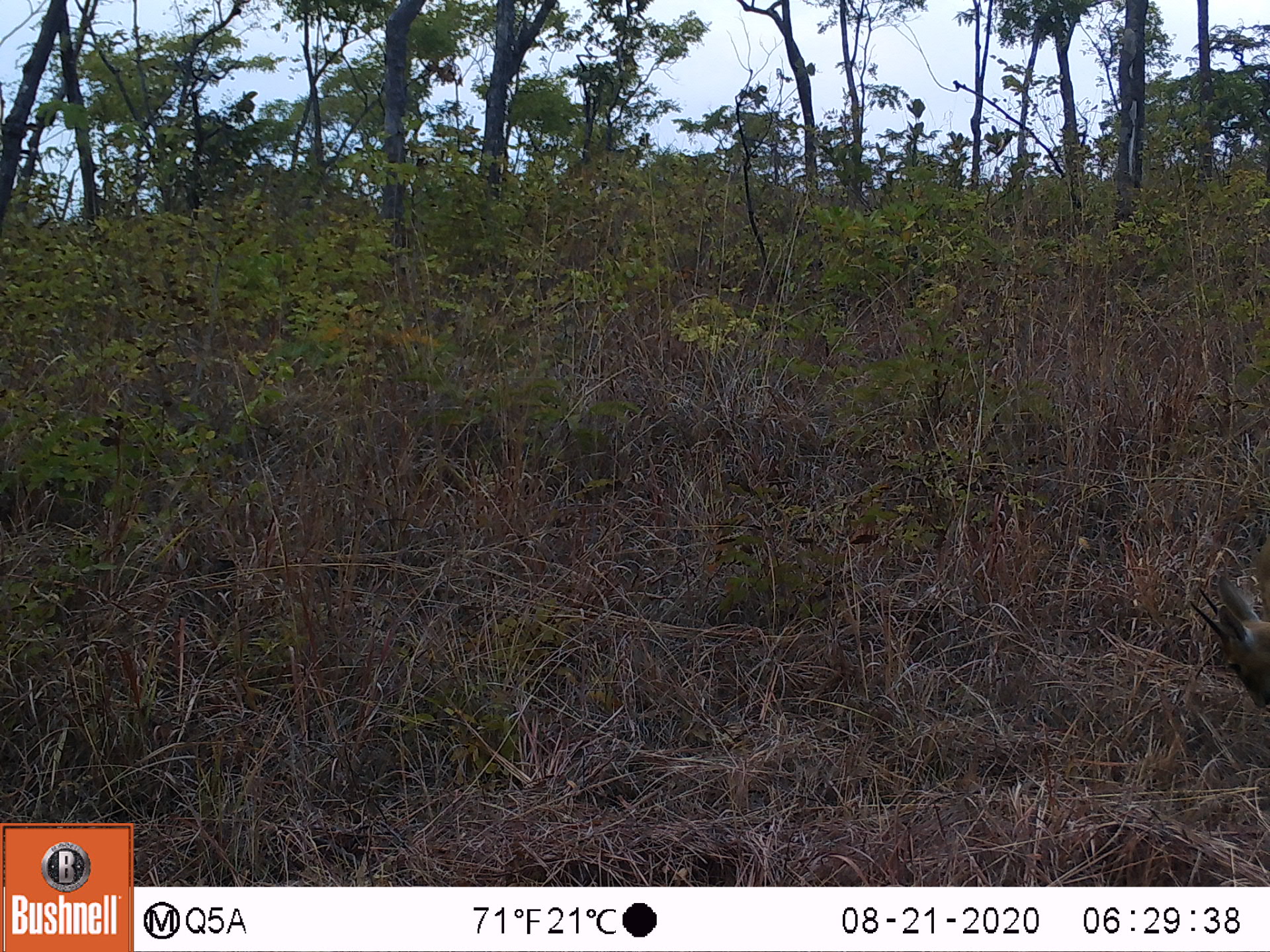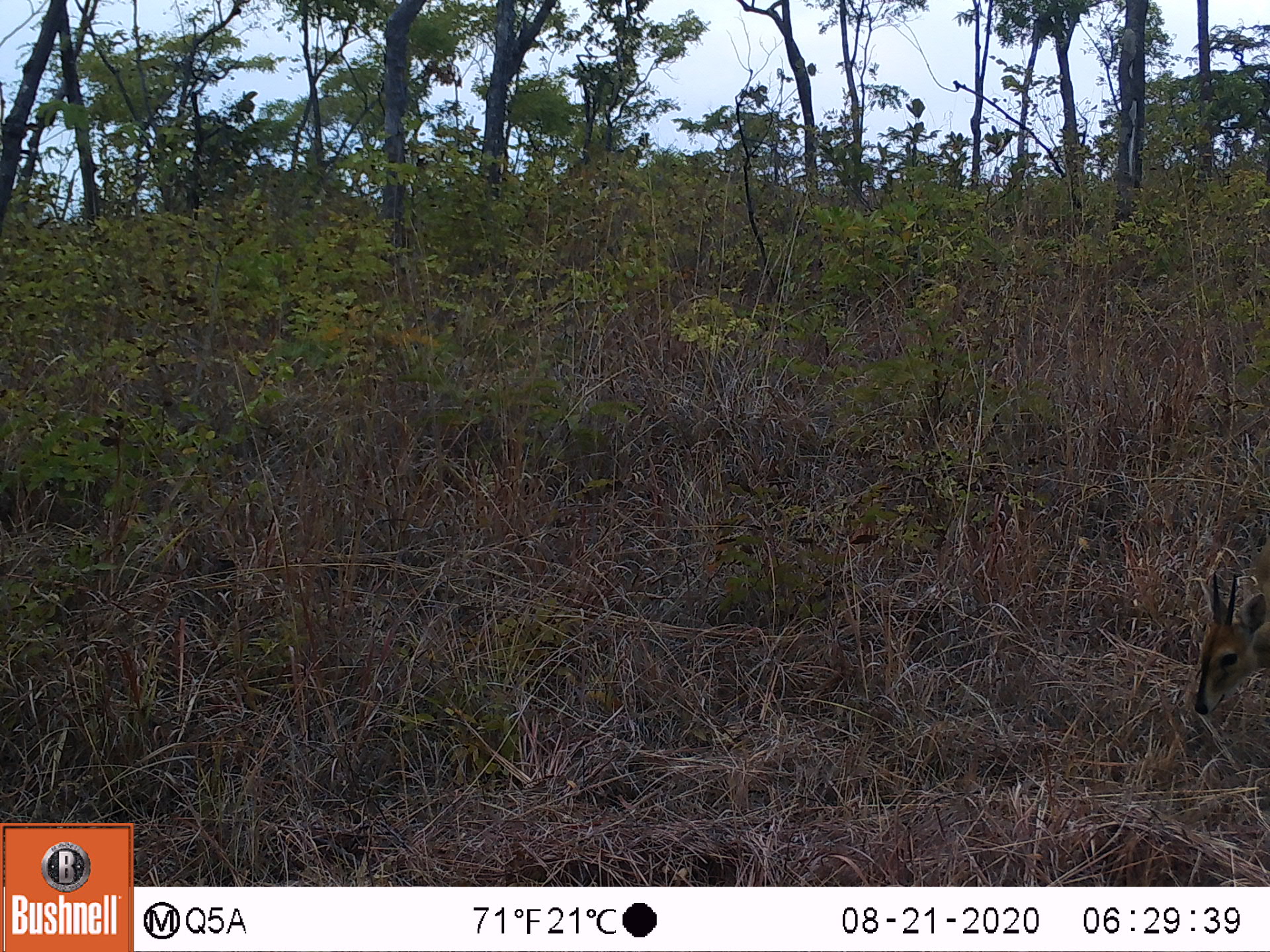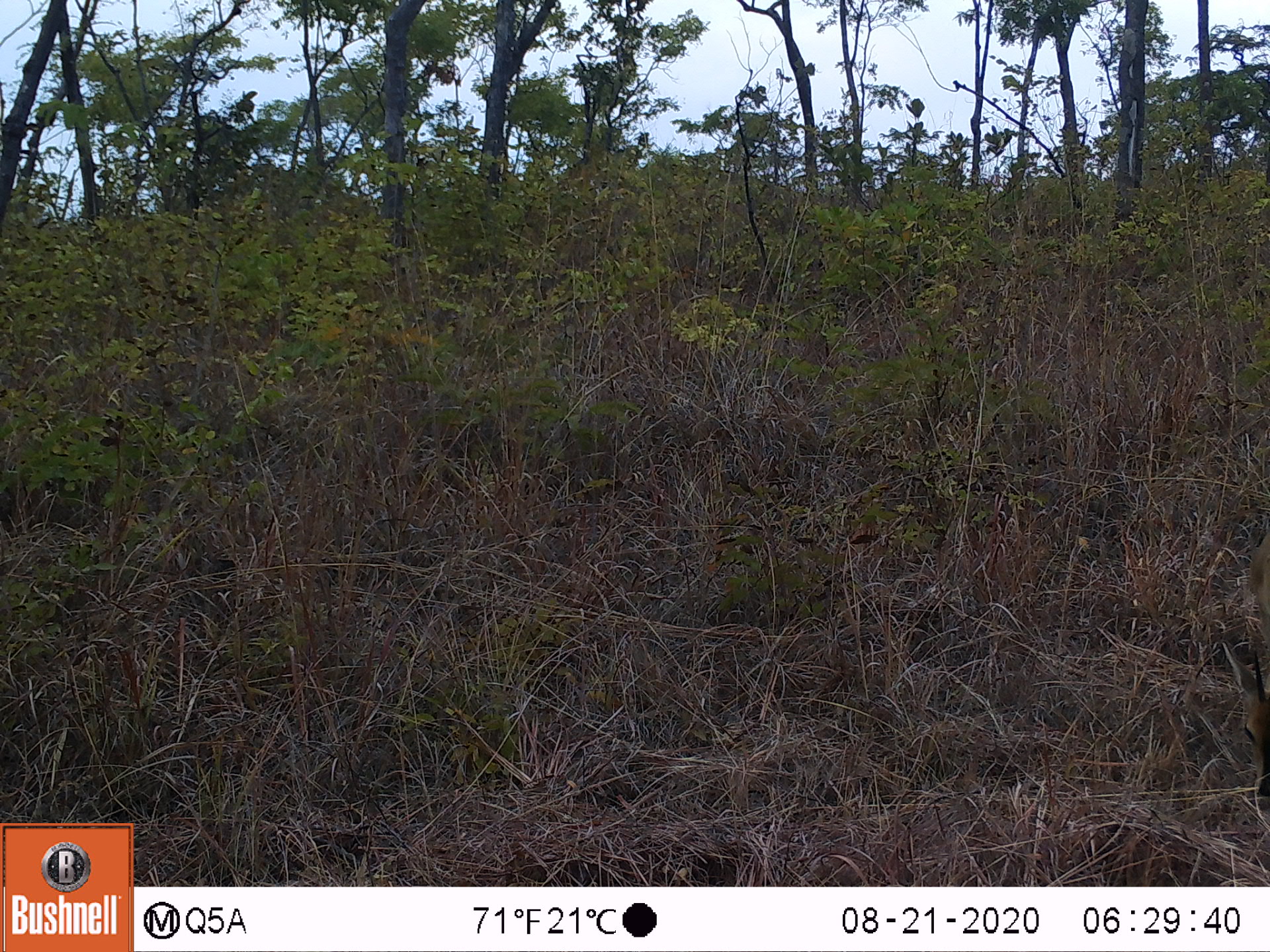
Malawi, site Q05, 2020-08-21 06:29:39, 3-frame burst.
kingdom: Animalia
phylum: Chordata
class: Mammalia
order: Artiodactyla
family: Bovidae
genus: Sylvicapra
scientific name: Sylvicapra grimmia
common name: common duiker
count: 1